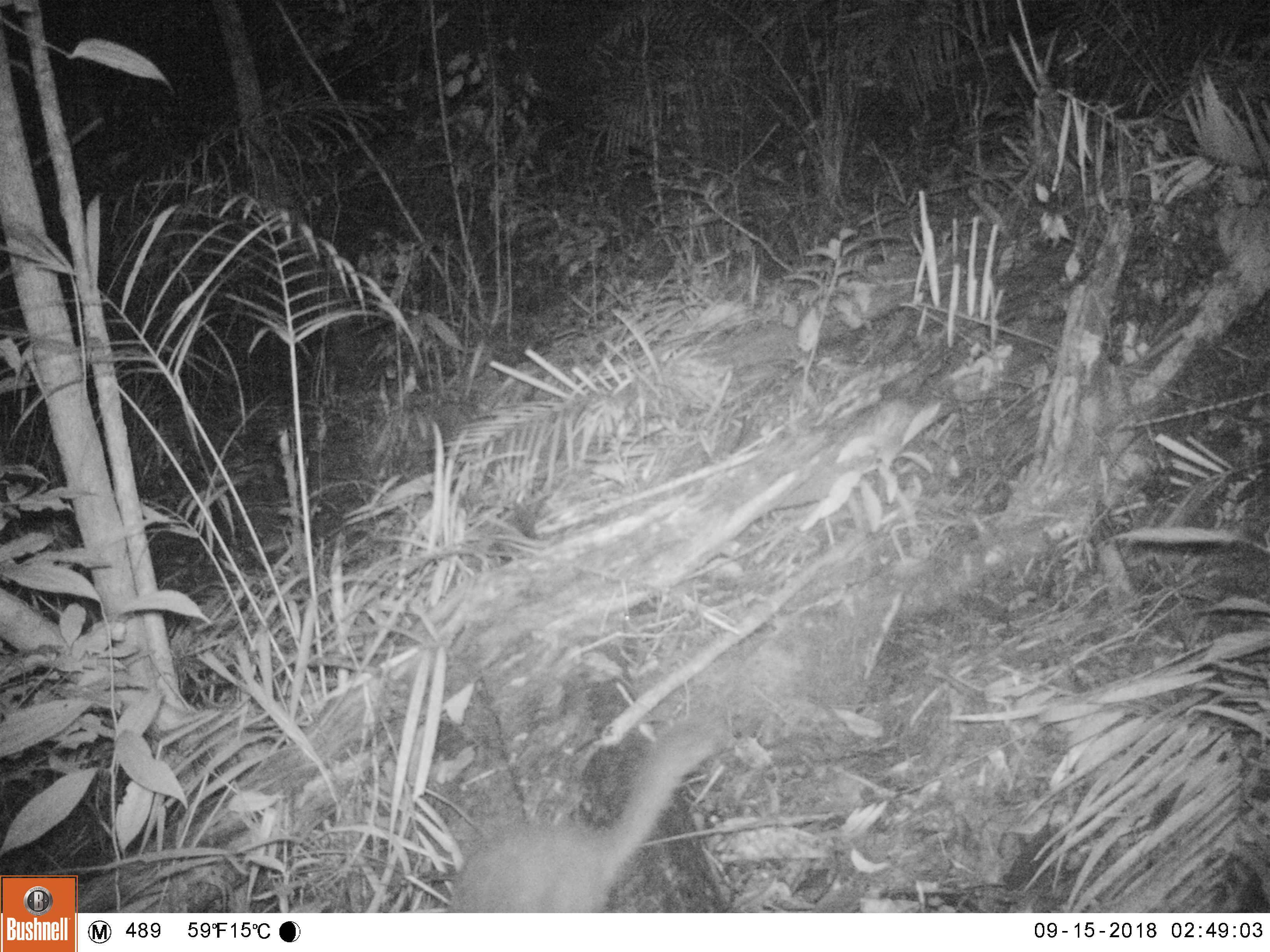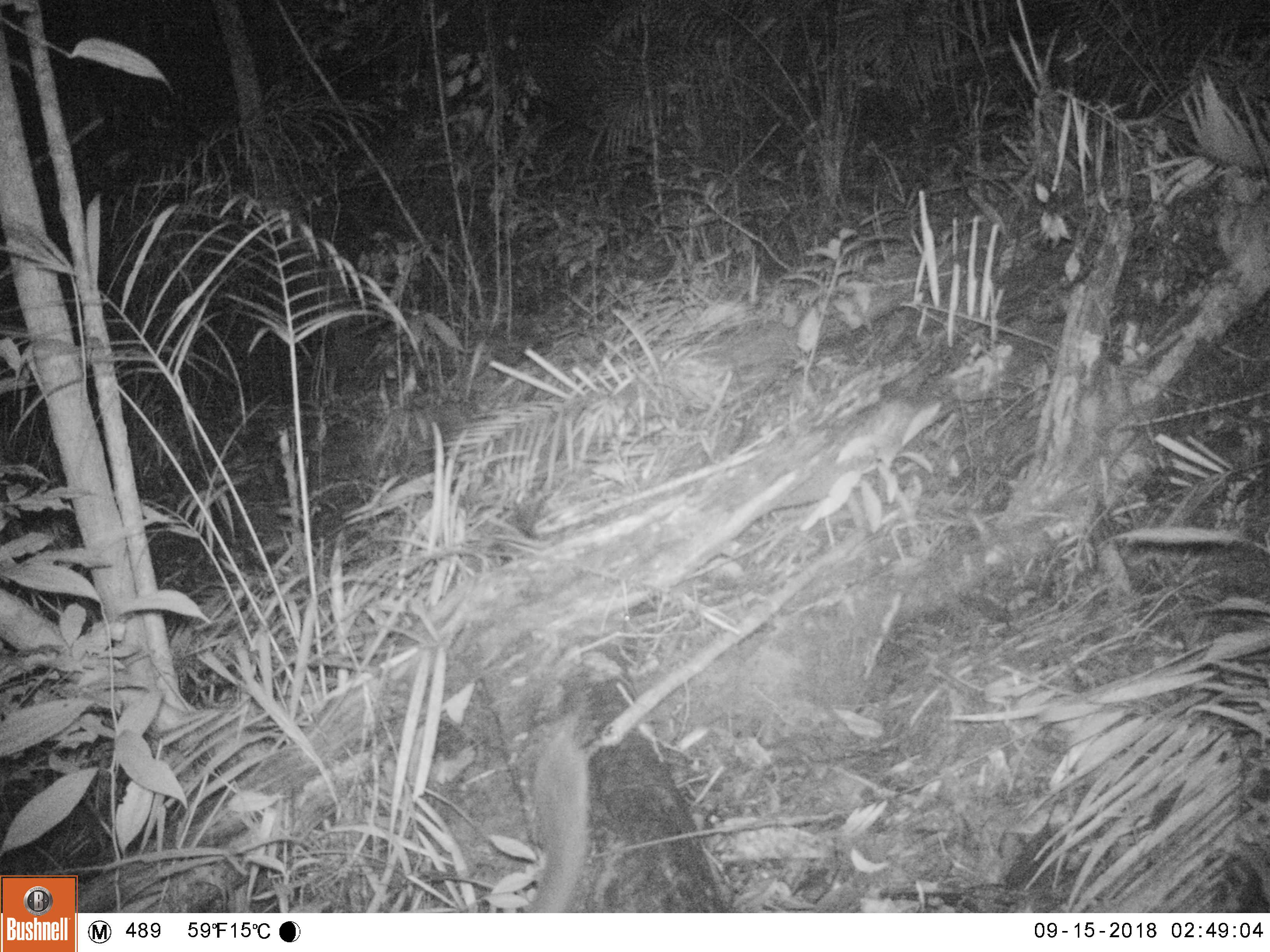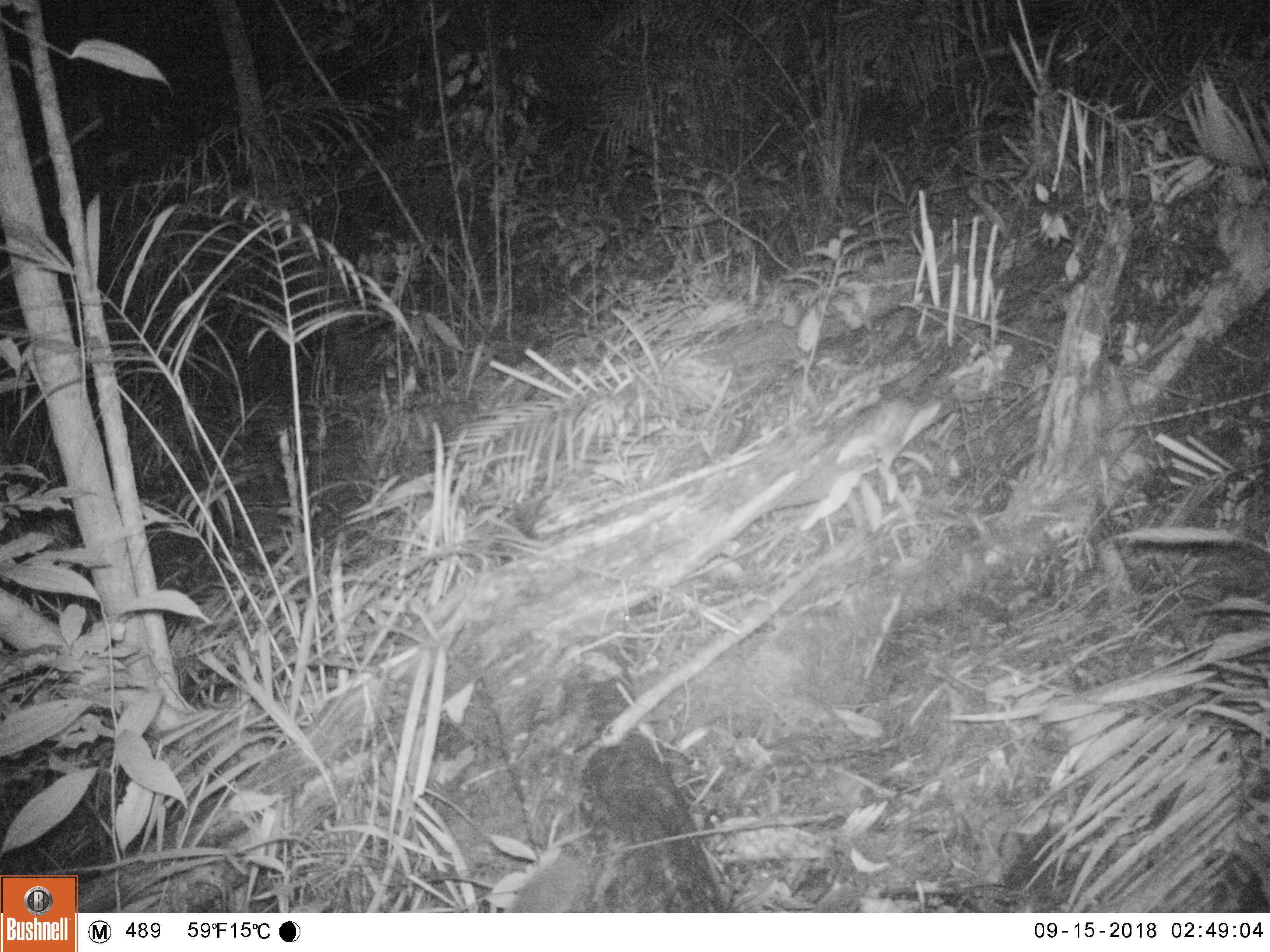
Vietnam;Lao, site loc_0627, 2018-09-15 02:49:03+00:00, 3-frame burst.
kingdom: Animalia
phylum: Chordata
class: Mammalia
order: Carnivora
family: Mustelidae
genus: Melogale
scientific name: Melogale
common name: ferret badger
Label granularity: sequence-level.